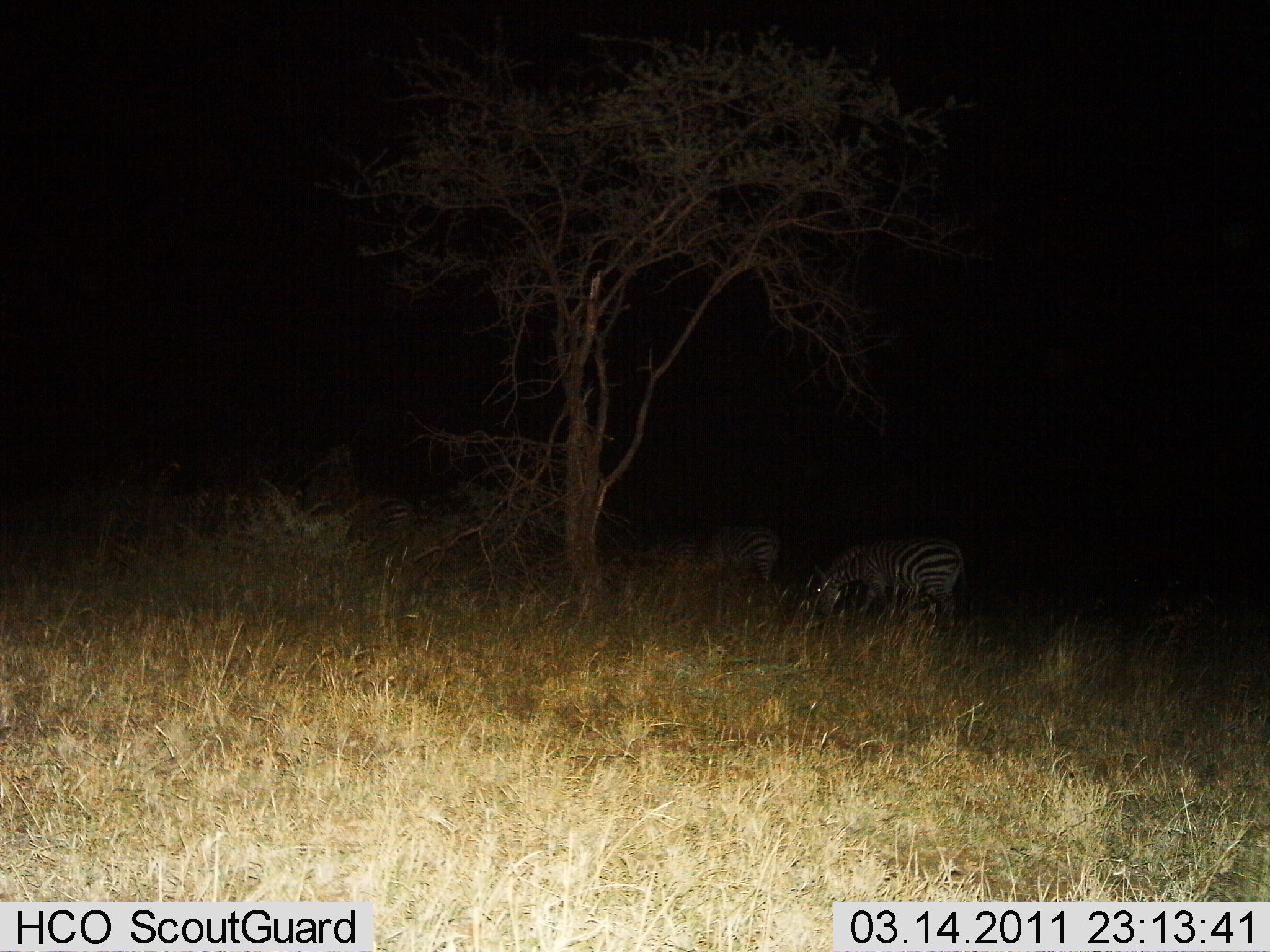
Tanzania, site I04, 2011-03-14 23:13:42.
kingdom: Animalia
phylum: Chordata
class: Mammalia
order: Perissodactyla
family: Equidae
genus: Equus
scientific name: Equus quagga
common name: plains zebra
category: zebra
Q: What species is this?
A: Zebra (plains zebra) (Equus quagga).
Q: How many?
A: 3.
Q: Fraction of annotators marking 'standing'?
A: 15%.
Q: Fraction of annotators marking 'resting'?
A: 0%.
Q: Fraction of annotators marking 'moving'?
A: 8%.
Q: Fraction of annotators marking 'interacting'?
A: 0%.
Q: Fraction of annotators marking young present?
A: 0%.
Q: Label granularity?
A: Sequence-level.